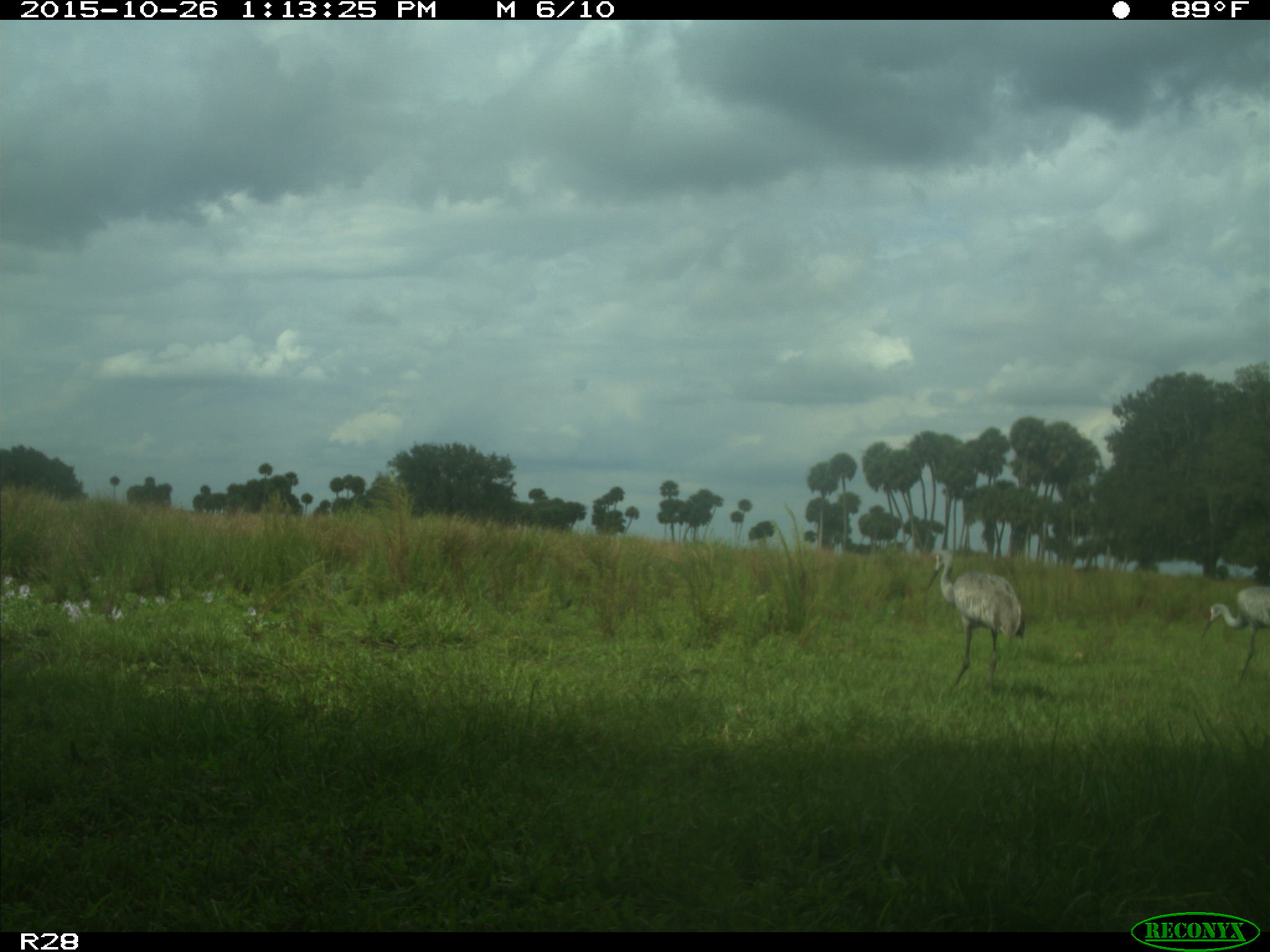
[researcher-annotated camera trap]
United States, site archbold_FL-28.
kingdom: Animalia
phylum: Chordata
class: Aves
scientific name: Aves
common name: birds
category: unidentified bird